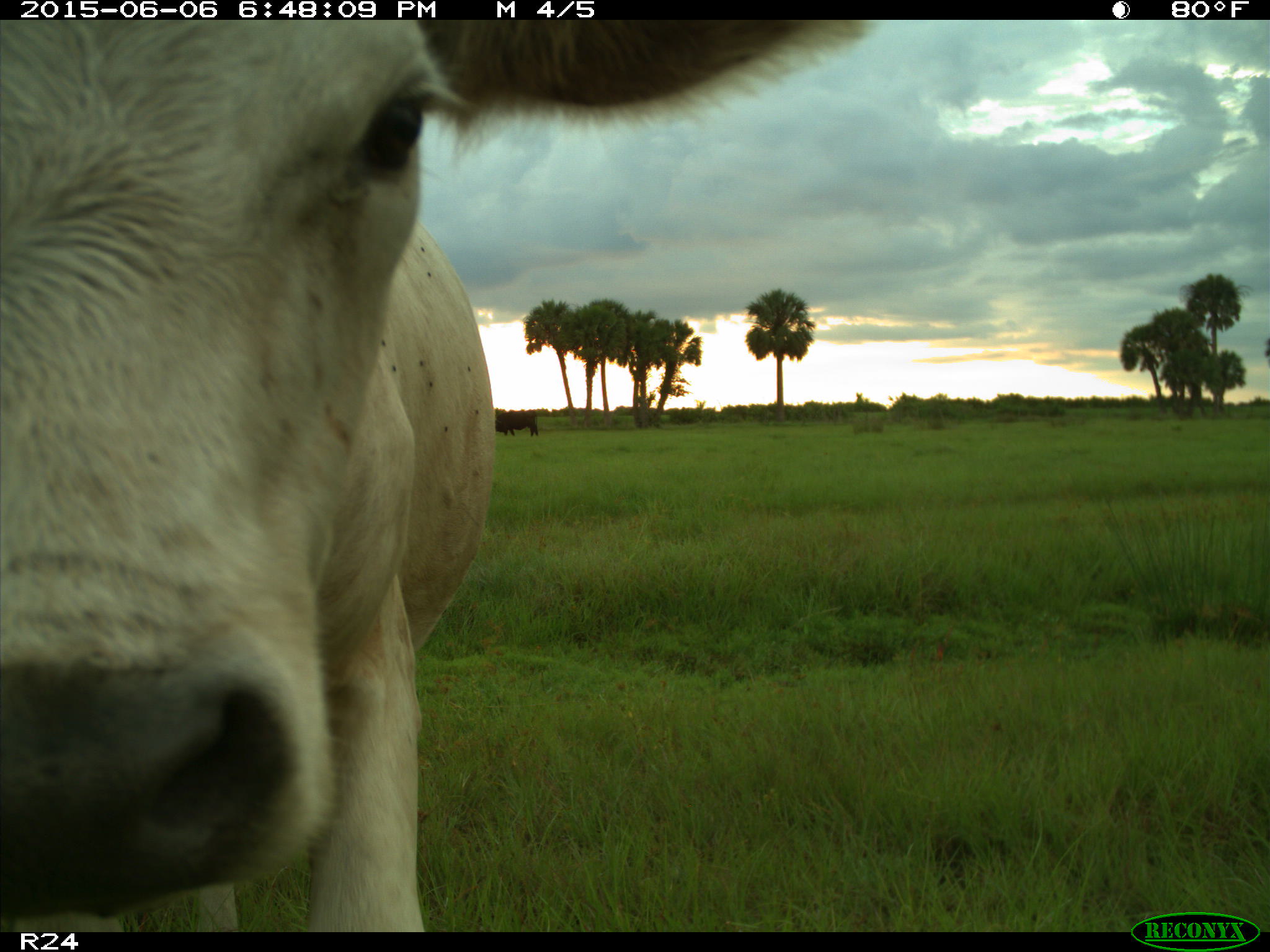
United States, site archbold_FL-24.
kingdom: Animalia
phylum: Chordata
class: Mammalia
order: Artiodactyla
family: Bovidae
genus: Bos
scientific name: Bos taurus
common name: domestic cow